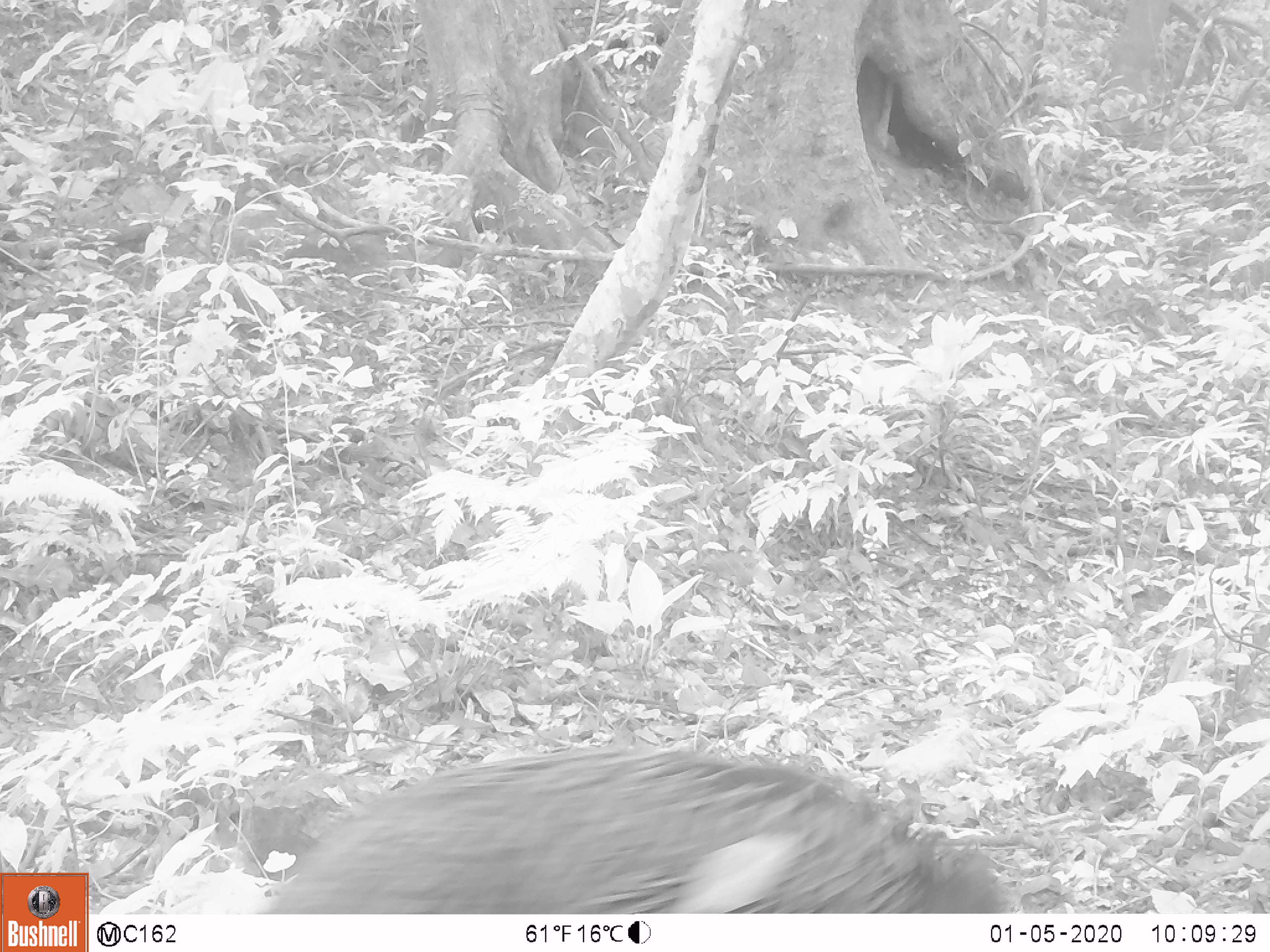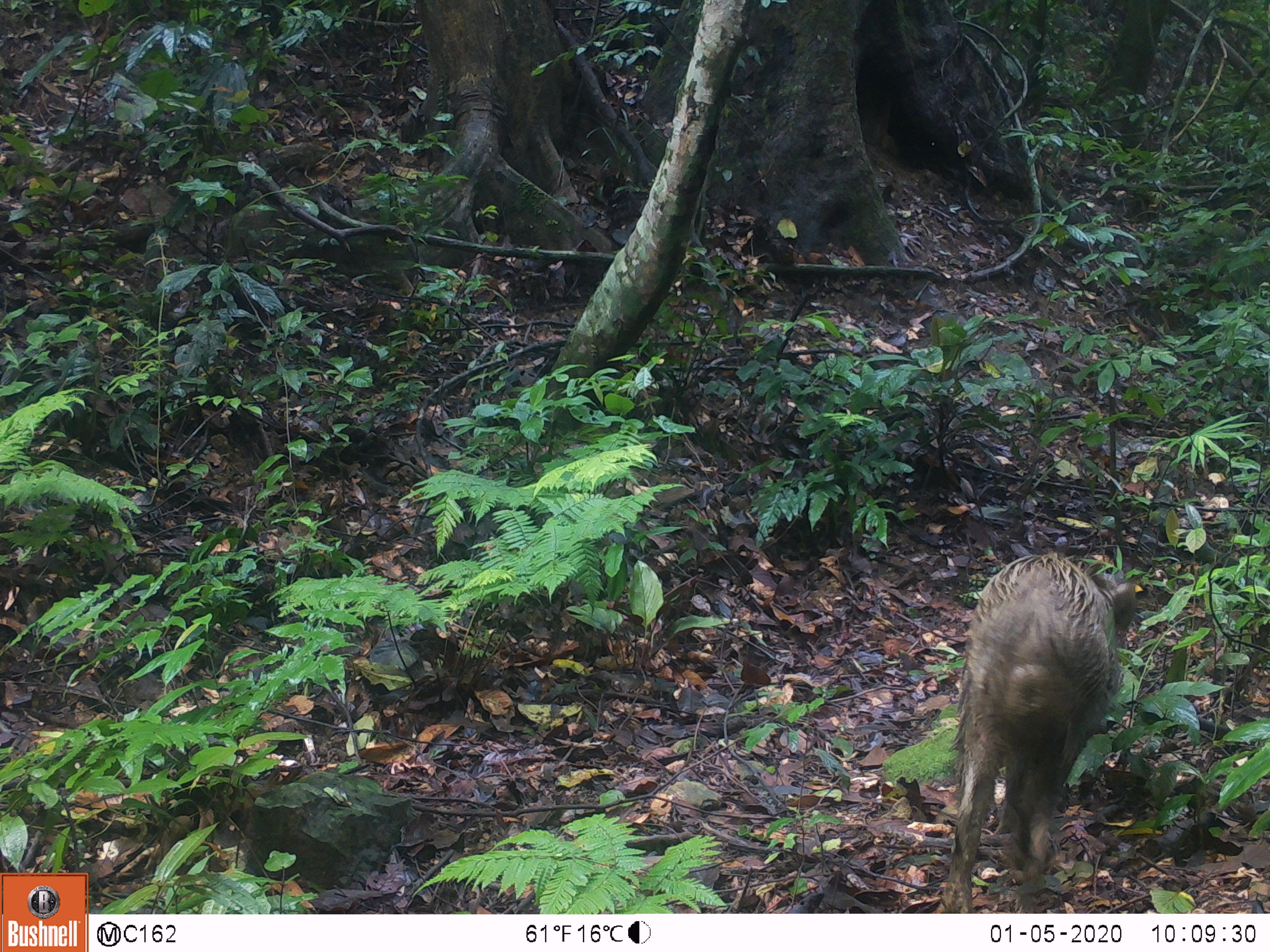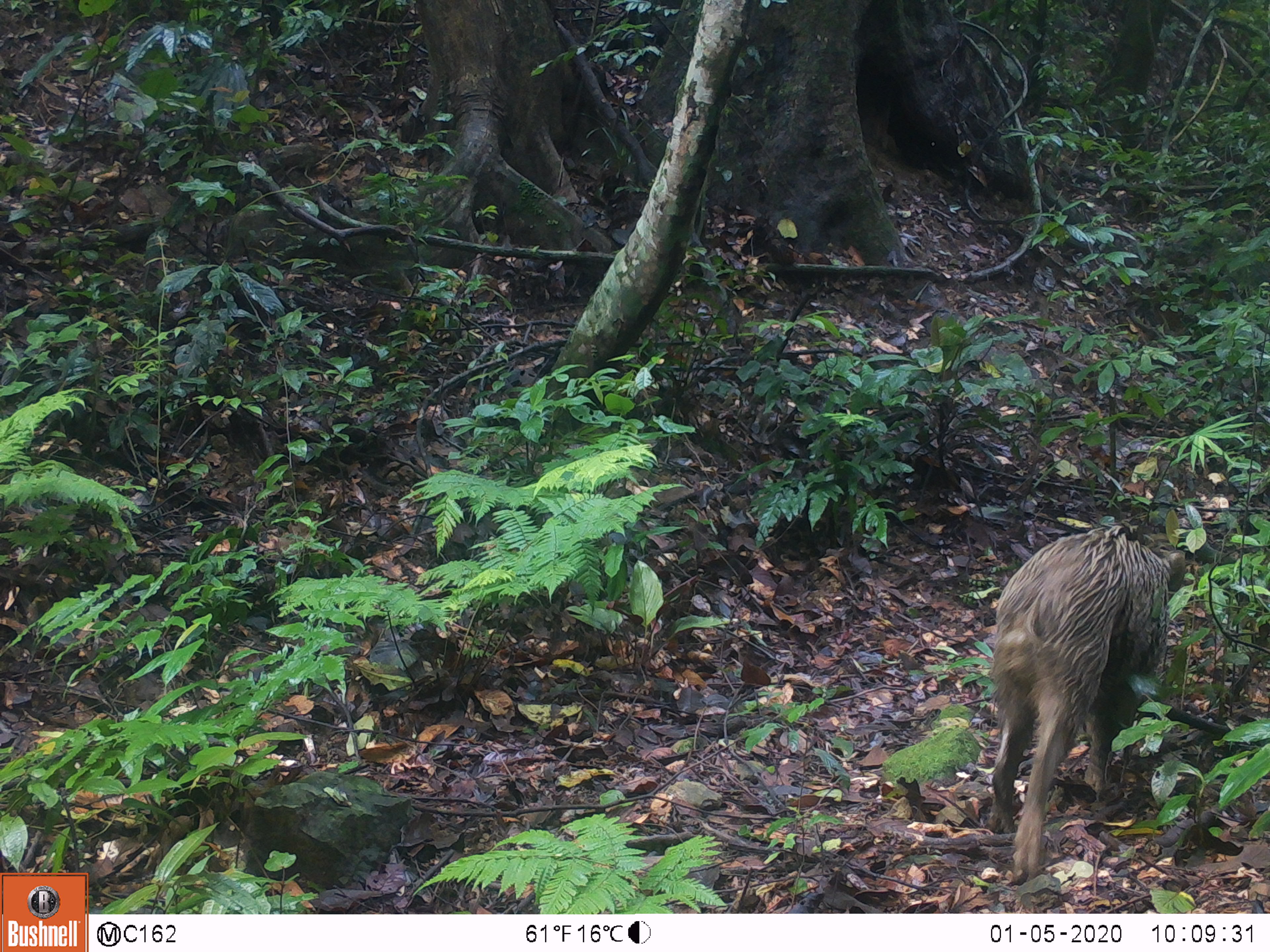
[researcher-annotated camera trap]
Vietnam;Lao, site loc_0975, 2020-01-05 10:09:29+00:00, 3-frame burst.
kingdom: Animalia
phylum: Chordata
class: Mammalia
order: Artiodactyla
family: Suidae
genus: Sus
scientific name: Sus scrofa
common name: eurasian wild pig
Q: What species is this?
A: Eurasian wild pig (Sus scrofa).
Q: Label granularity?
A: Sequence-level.